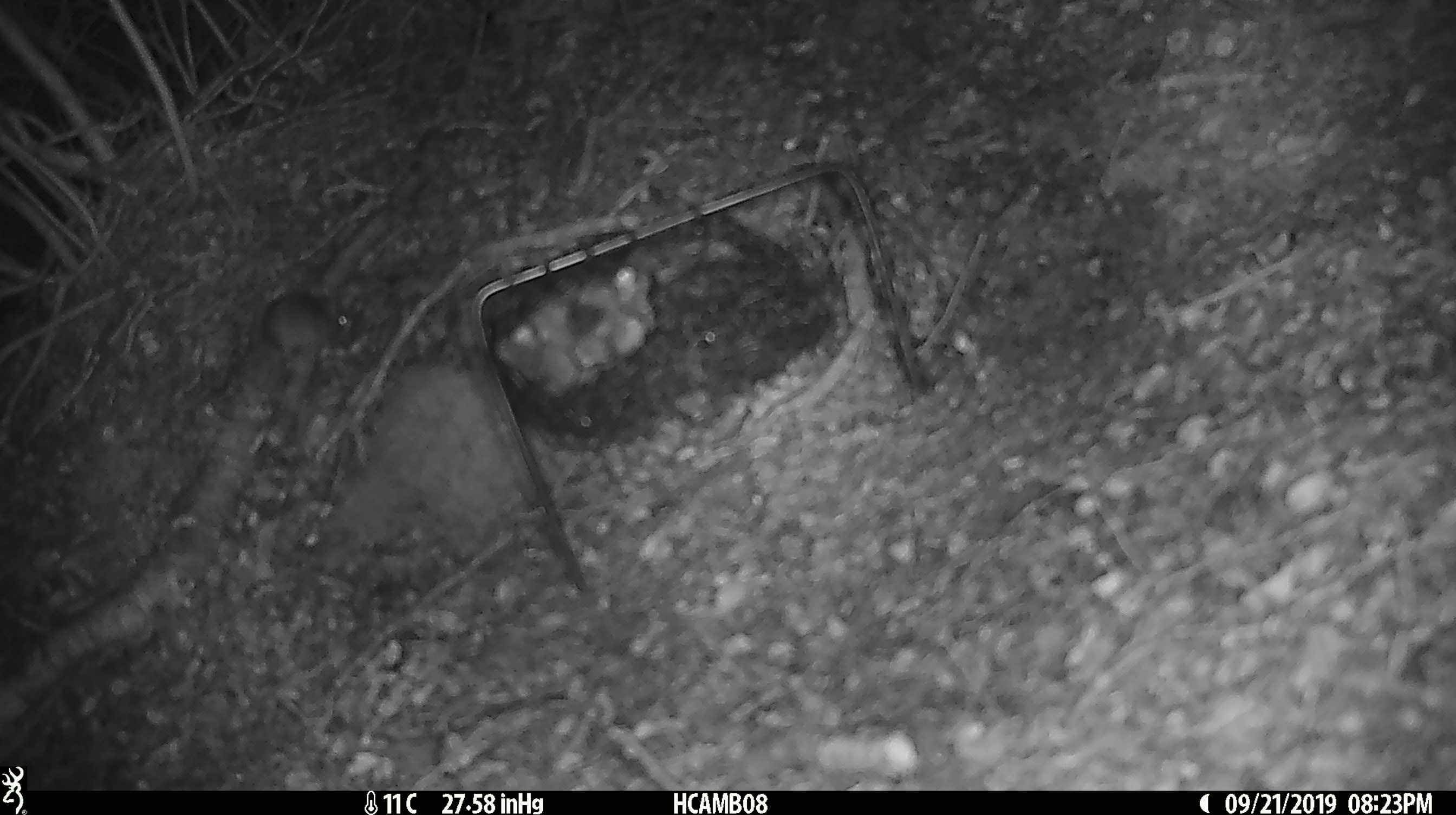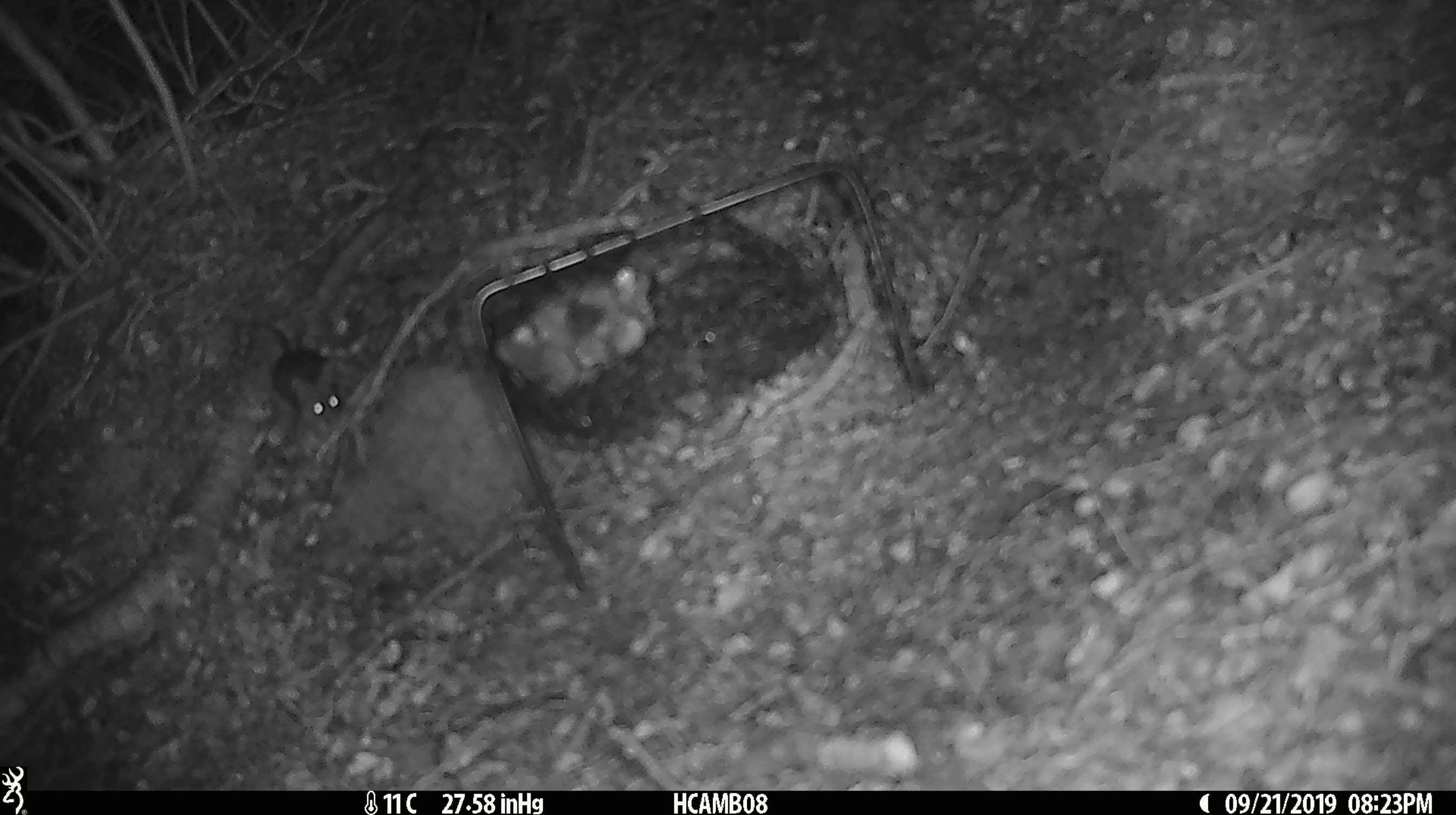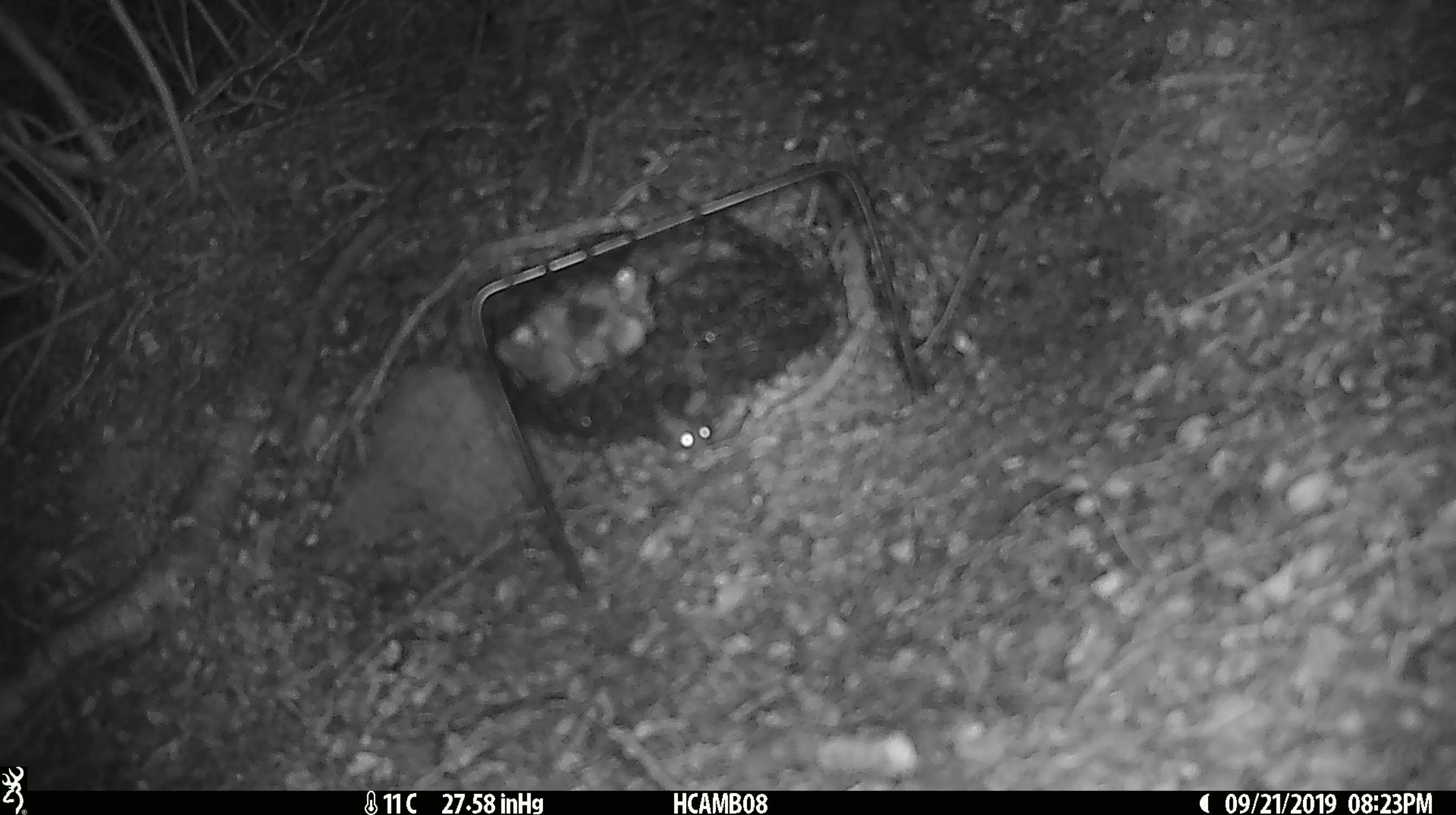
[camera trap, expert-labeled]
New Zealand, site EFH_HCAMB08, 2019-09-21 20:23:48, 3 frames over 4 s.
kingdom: Animalia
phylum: Chordata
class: Mammalia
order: Rodentia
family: Muridae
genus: Mus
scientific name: Mus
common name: mouse